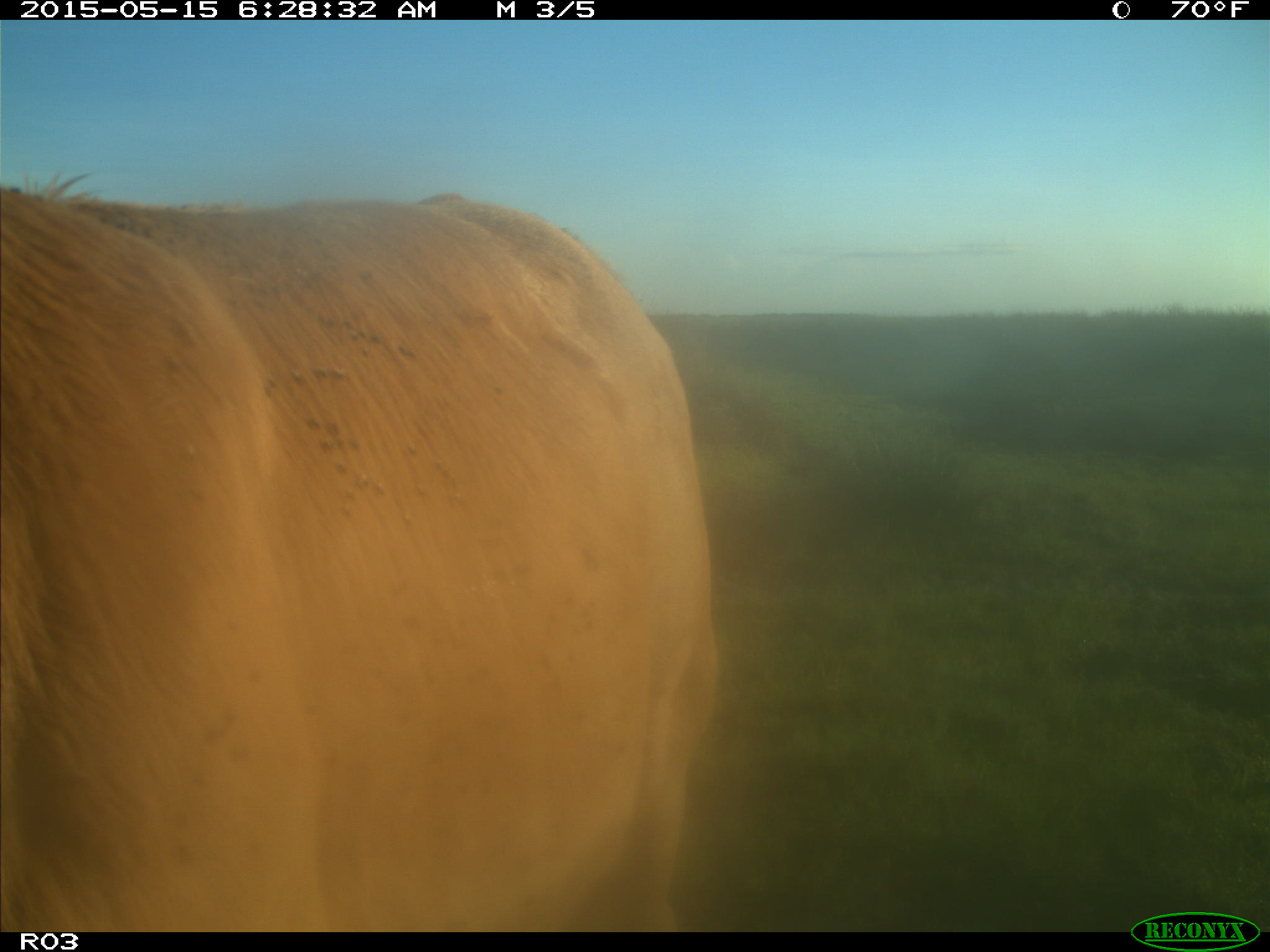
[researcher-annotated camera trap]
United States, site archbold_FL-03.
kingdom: Animalia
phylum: Chordata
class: Mammalia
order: Artiodactyla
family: Bovidae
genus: Bos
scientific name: Bos taurus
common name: domestic cow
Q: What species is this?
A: Bos taurus (domestic cow).